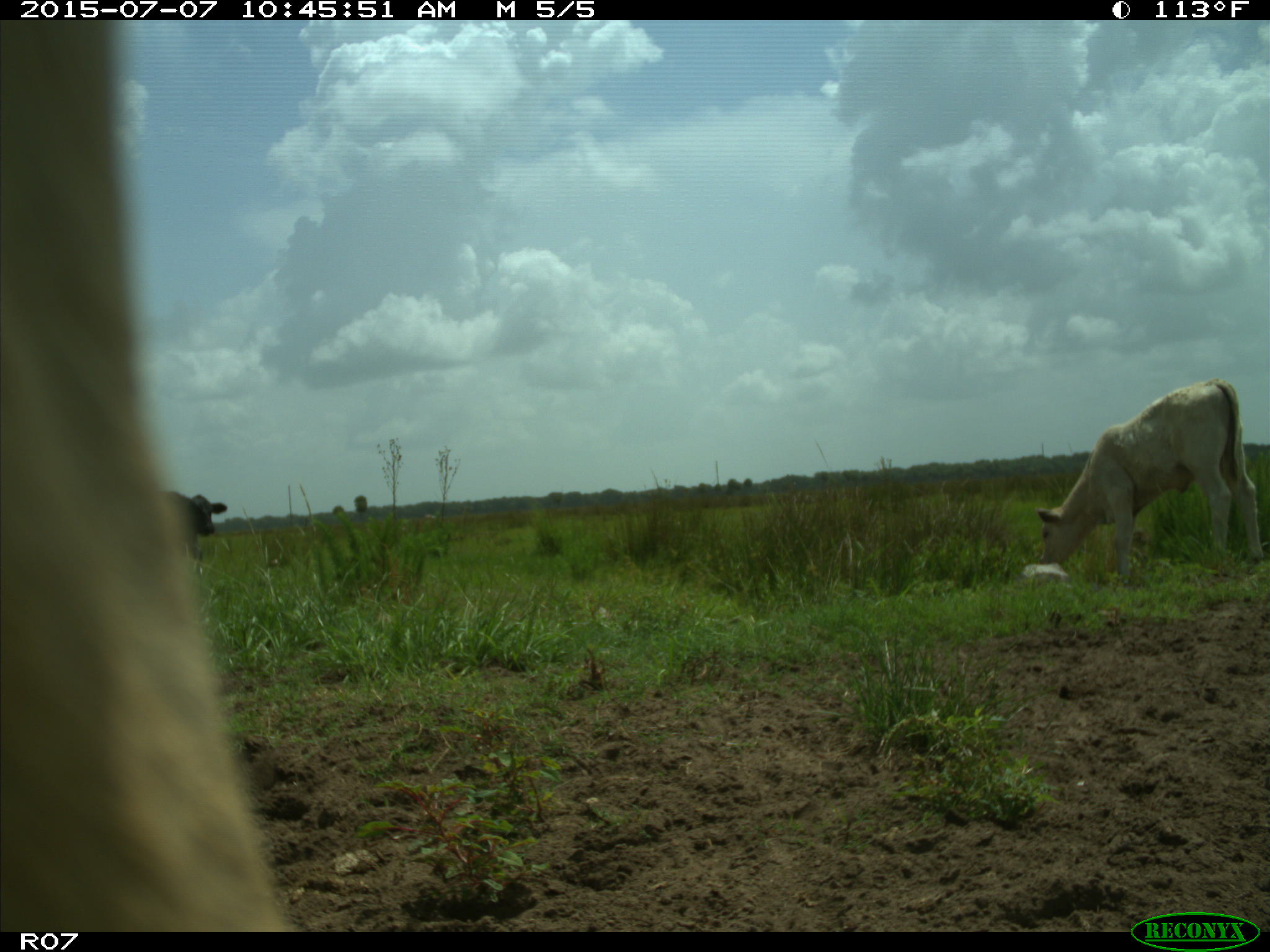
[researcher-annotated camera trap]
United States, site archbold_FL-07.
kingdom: Animalia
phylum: Chordata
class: Mammalia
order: Artiodactyla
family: Bovidae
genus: Bos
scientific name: Bos taurus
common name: domestic cow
Bos taurus (domestic cow).